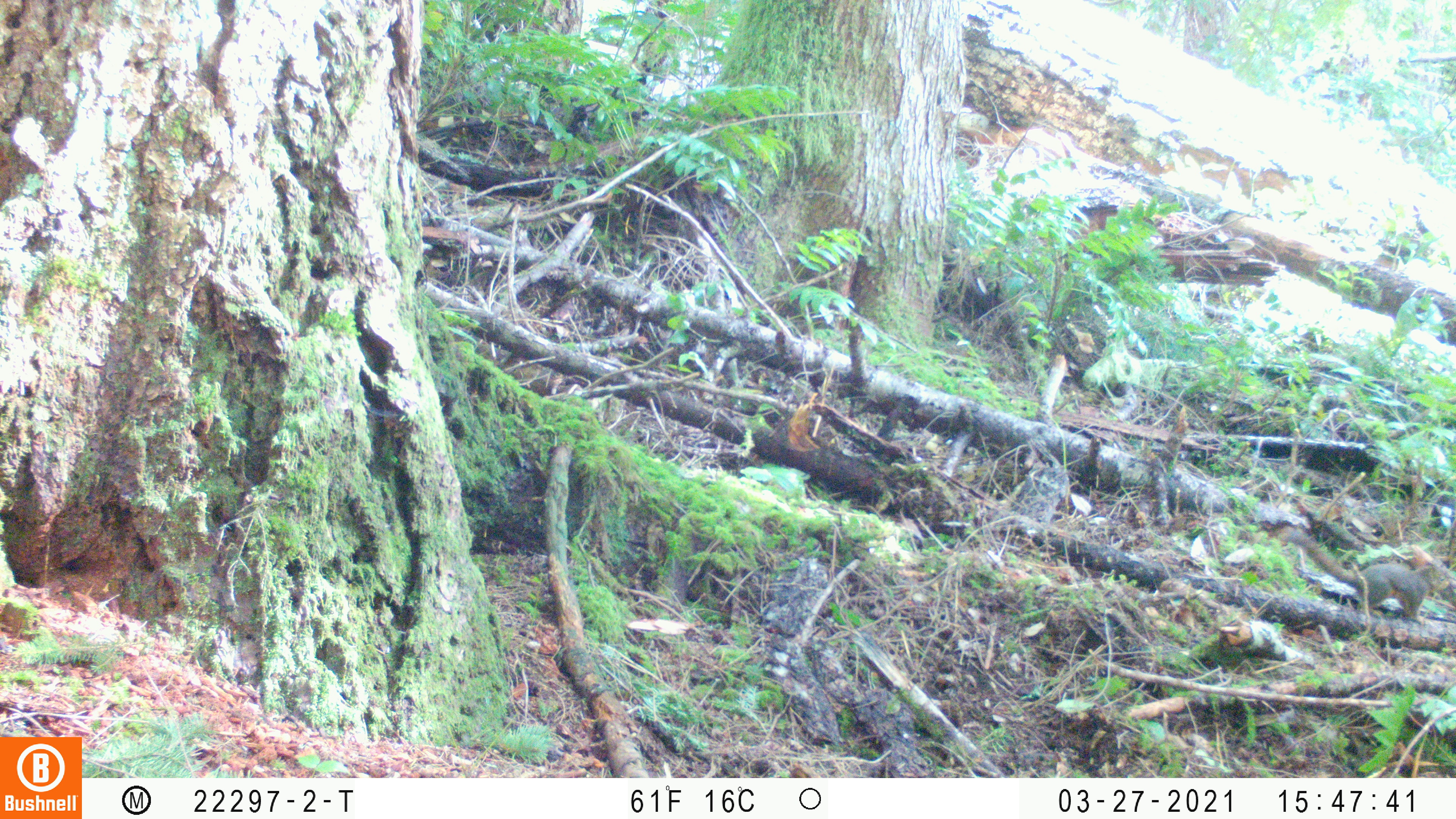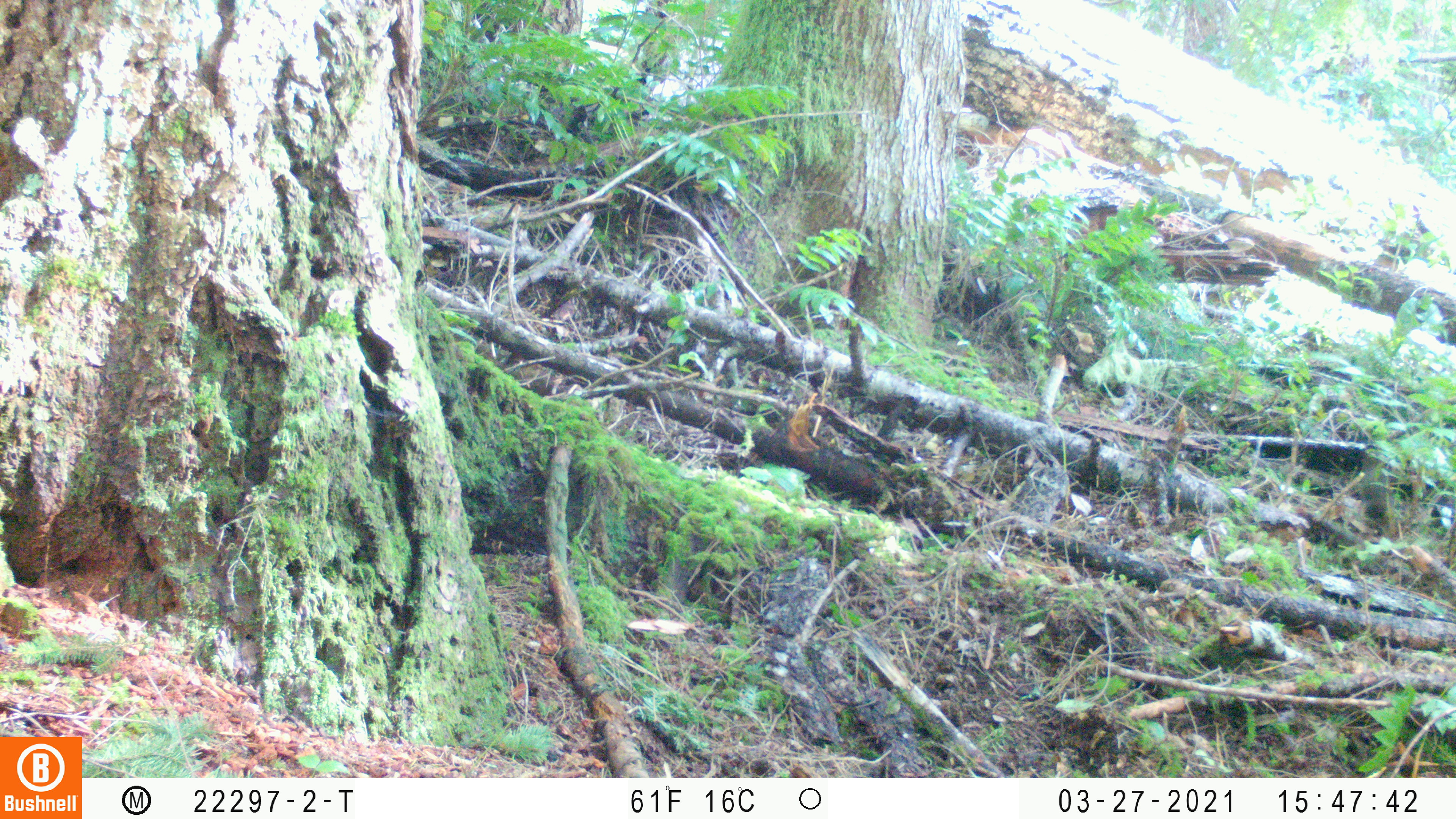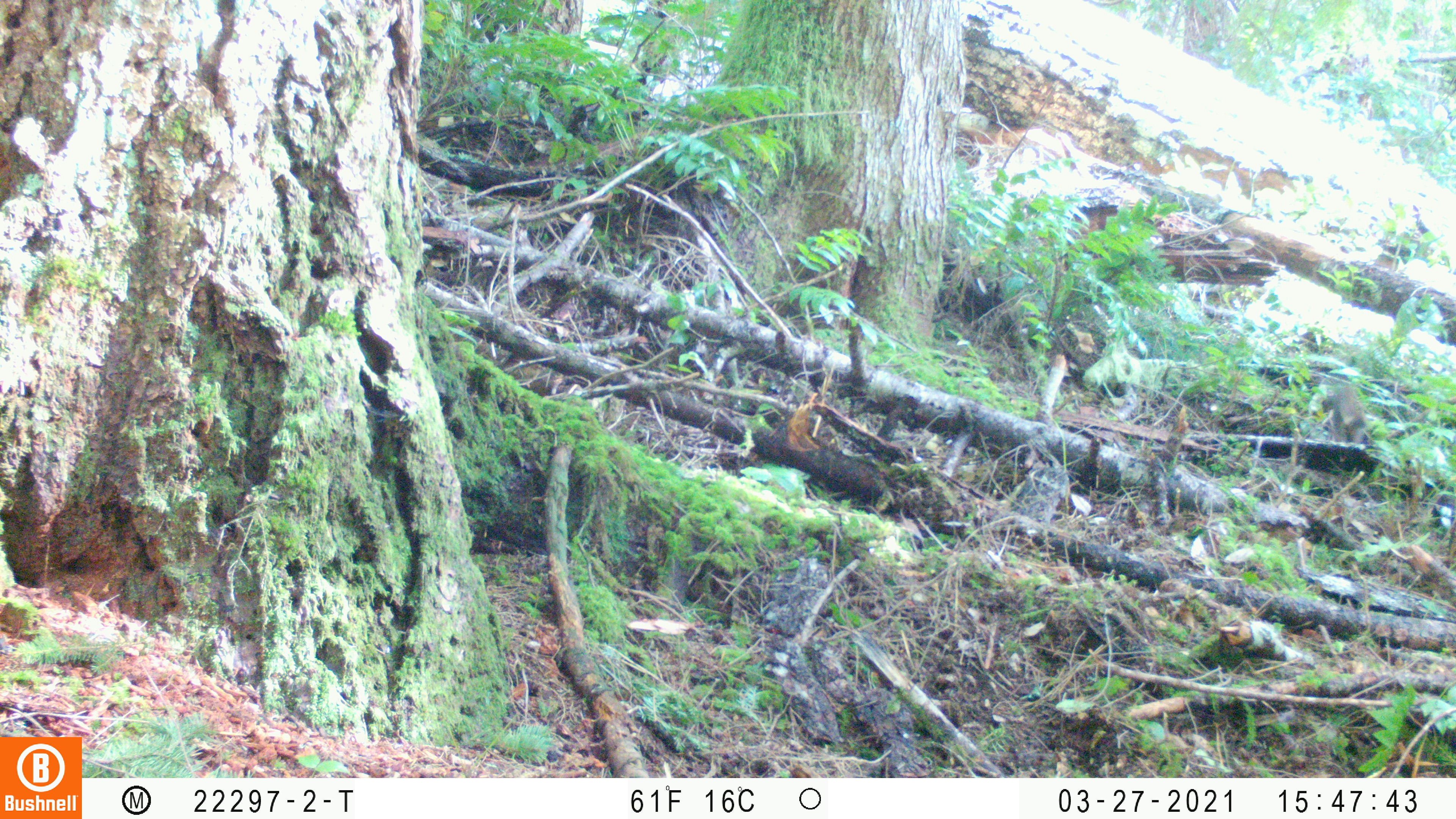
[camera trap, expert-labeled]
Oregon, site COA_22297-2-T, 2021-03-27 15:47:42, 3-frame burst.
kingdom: Animalia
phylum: Chordata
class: Mammalia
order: Rodentia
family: Sciuridae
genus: Tamiasciurus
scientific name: Tamiasciurus douglasii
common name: douglas squirrel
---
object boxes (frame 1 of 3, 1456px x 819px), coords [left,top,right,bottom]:
douglas squirrel: [1253,505,1452,634]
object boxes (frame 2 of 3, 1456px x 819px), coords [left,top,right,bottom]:
douglas squirrel: [1327,419,1432,544]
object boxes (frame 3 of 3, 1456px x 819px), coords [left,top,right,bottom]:
douglas squirrel: [1290,365,1404,470]